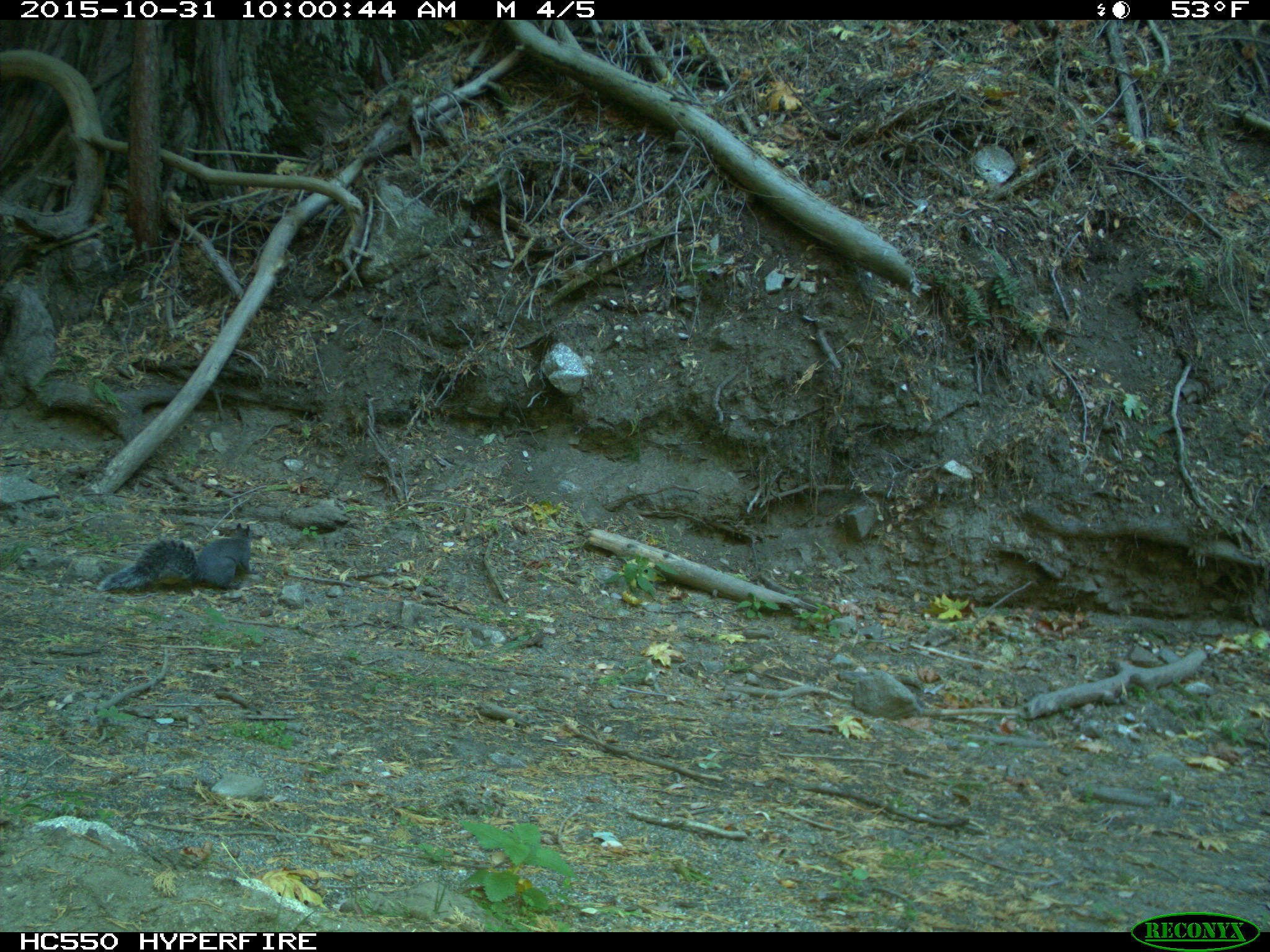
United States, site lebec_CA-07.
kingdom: Animalia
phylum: Chordata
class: Mammalia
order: Rodentia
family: Sciuridae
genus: Sciurus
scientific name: Sciurus carolinensis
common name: eastern gray squirrel